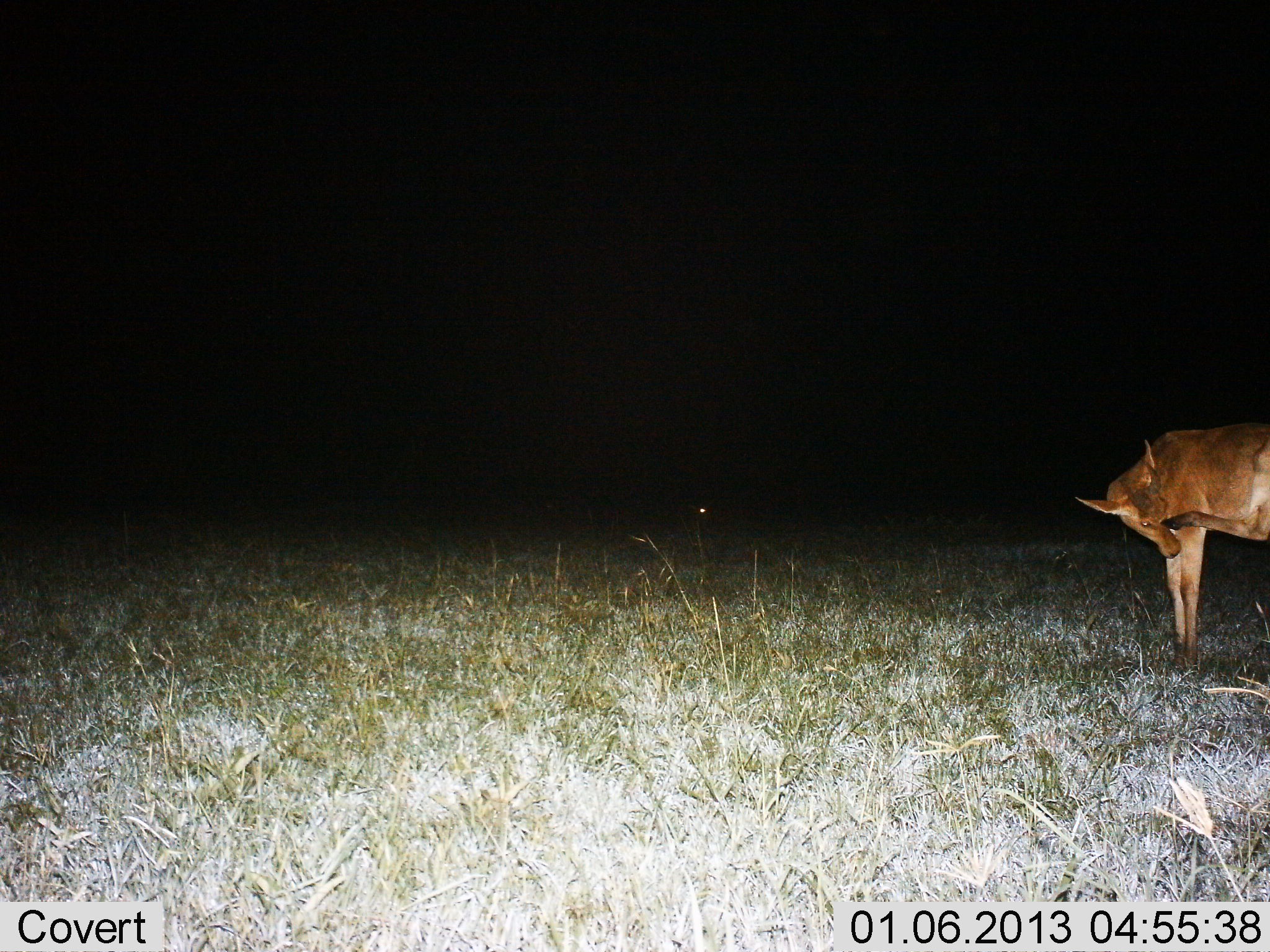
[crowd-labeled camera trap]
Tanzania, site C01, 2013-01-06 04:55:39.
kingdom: Animalia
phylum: Chordata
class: Mammalia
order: Artiodactyla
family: Bovidae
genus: Alcelaphus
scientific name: Alcelaphus buselaphus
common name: hartebeest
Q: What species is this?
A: Hartebeest (Alcelaphus buselaphus).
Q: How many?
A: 1.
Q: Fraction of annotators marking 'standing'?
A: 100%.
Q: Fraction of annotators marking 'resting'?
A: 0%.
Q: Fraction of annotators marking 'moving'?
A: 0%.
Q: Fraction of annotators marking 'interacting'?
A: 0%.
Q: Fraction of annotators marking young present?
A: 17%.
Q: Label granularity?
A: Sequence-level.